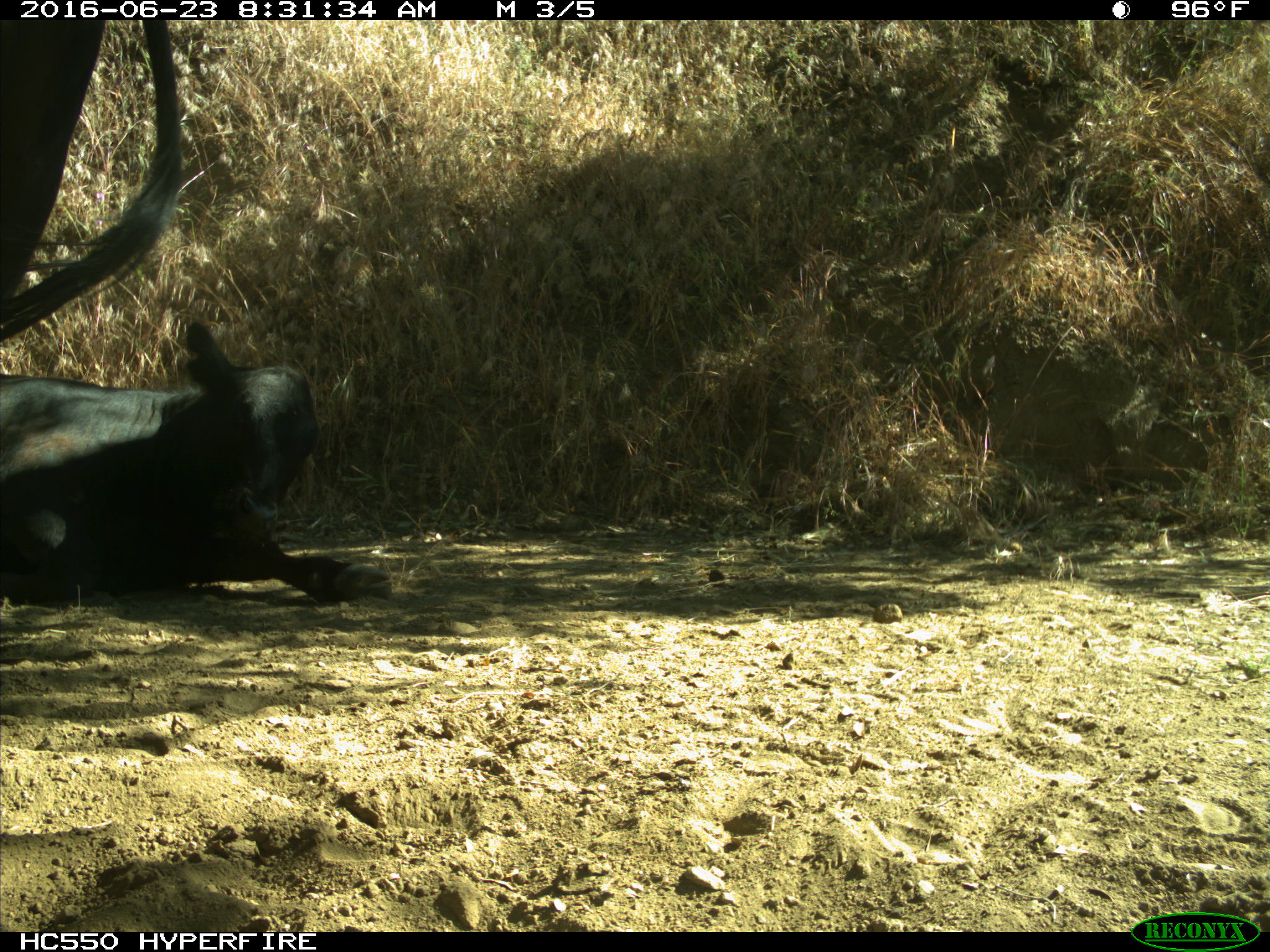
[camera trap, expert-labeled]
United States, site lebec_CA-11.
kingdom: Animalia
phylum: Chordata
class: Mammalia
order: Artiodactyla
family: Bovidae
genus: Bos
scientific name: Bos taurus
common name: domestic cow